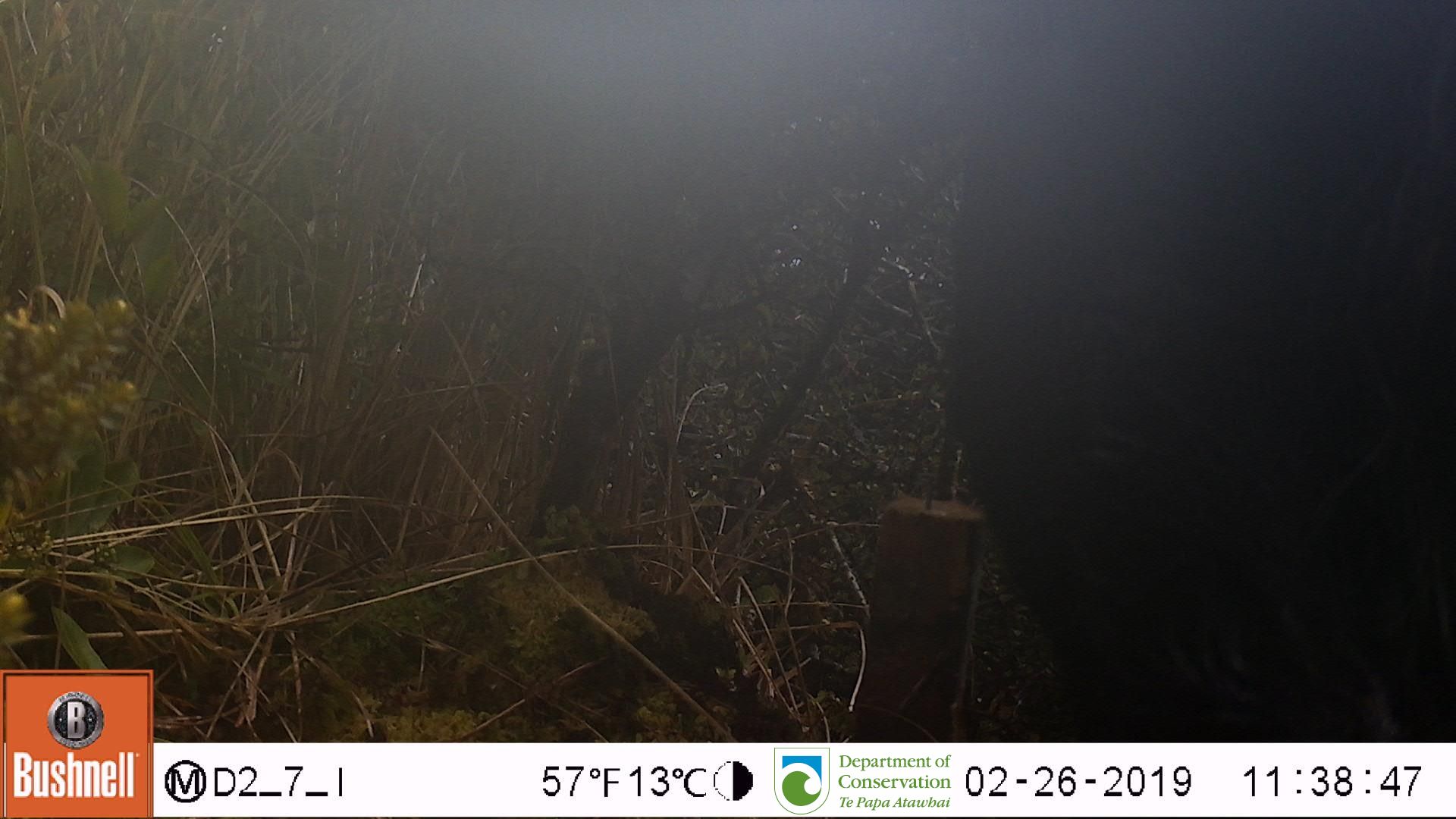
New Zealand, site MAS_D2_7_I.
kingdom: Animalia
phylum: Chordata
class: Mammalia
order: Artiodactyla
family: Suidae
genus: Sus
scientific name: Sus scrofa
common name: pig